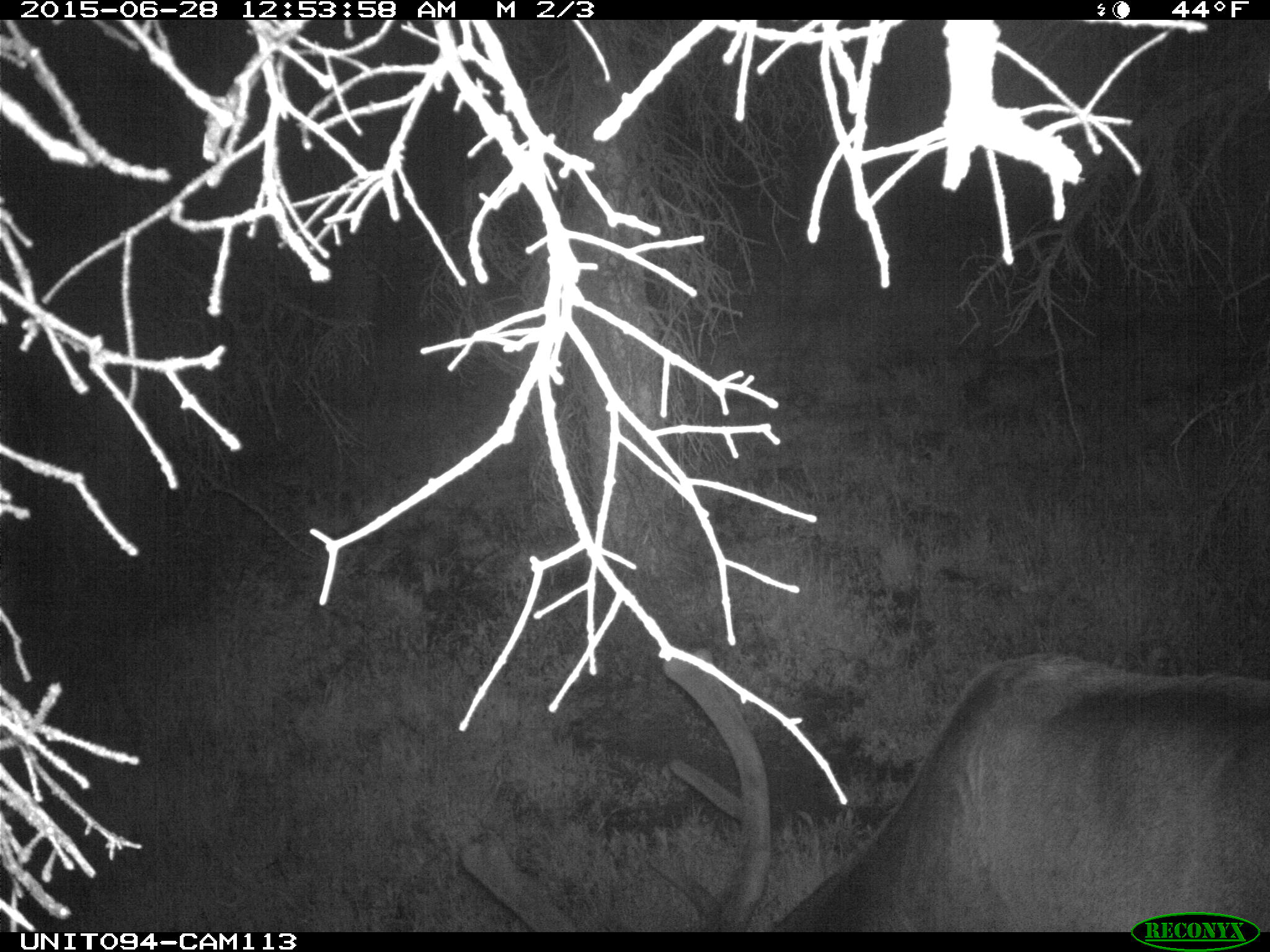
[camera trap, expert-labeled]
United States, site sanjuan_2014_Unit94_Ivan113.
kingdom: Animalia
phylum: Chordata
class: Mammalia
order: Artiodactyla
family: Cervidae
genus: Cervus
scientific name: Cervus elaphus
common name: red deer